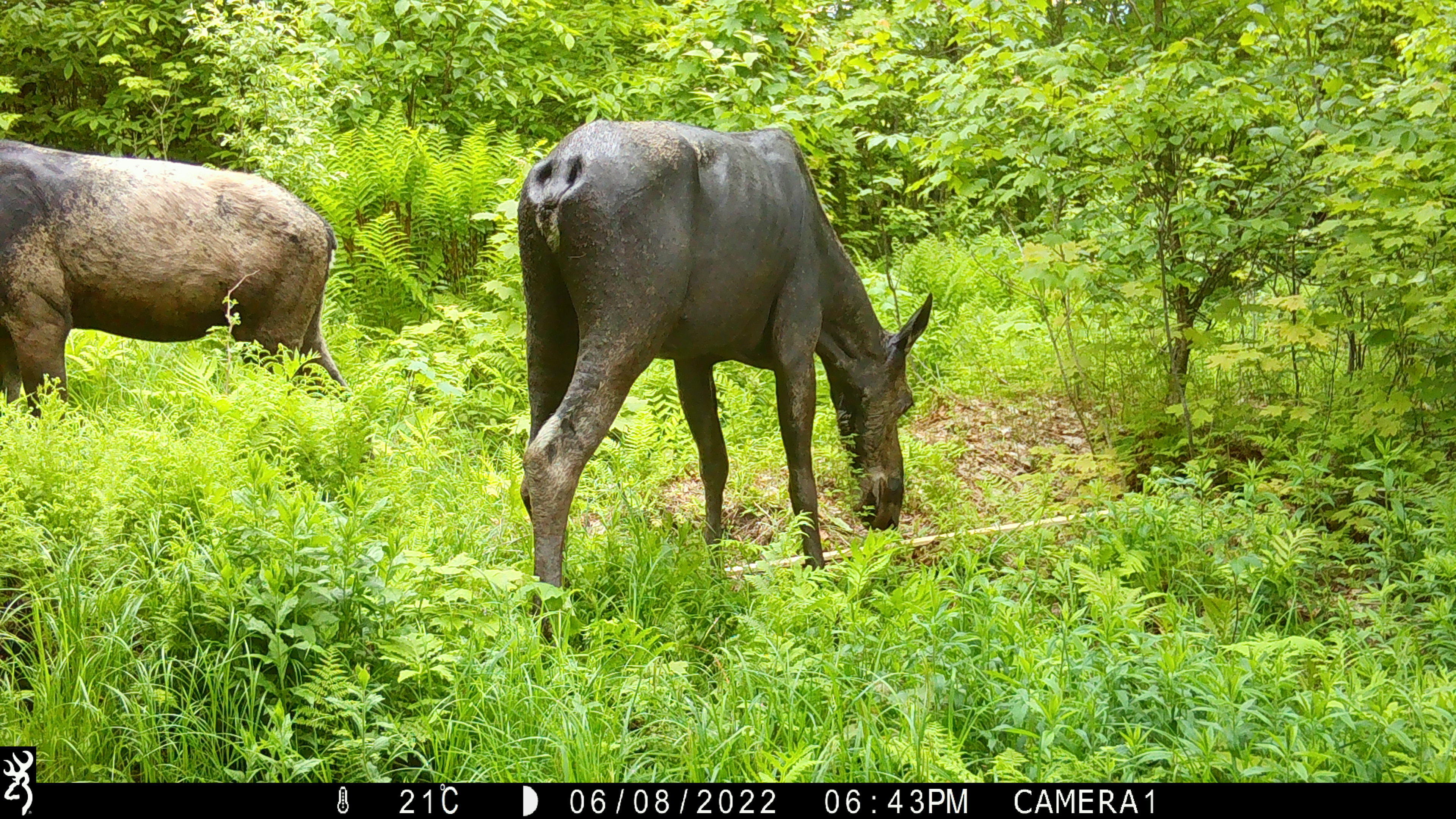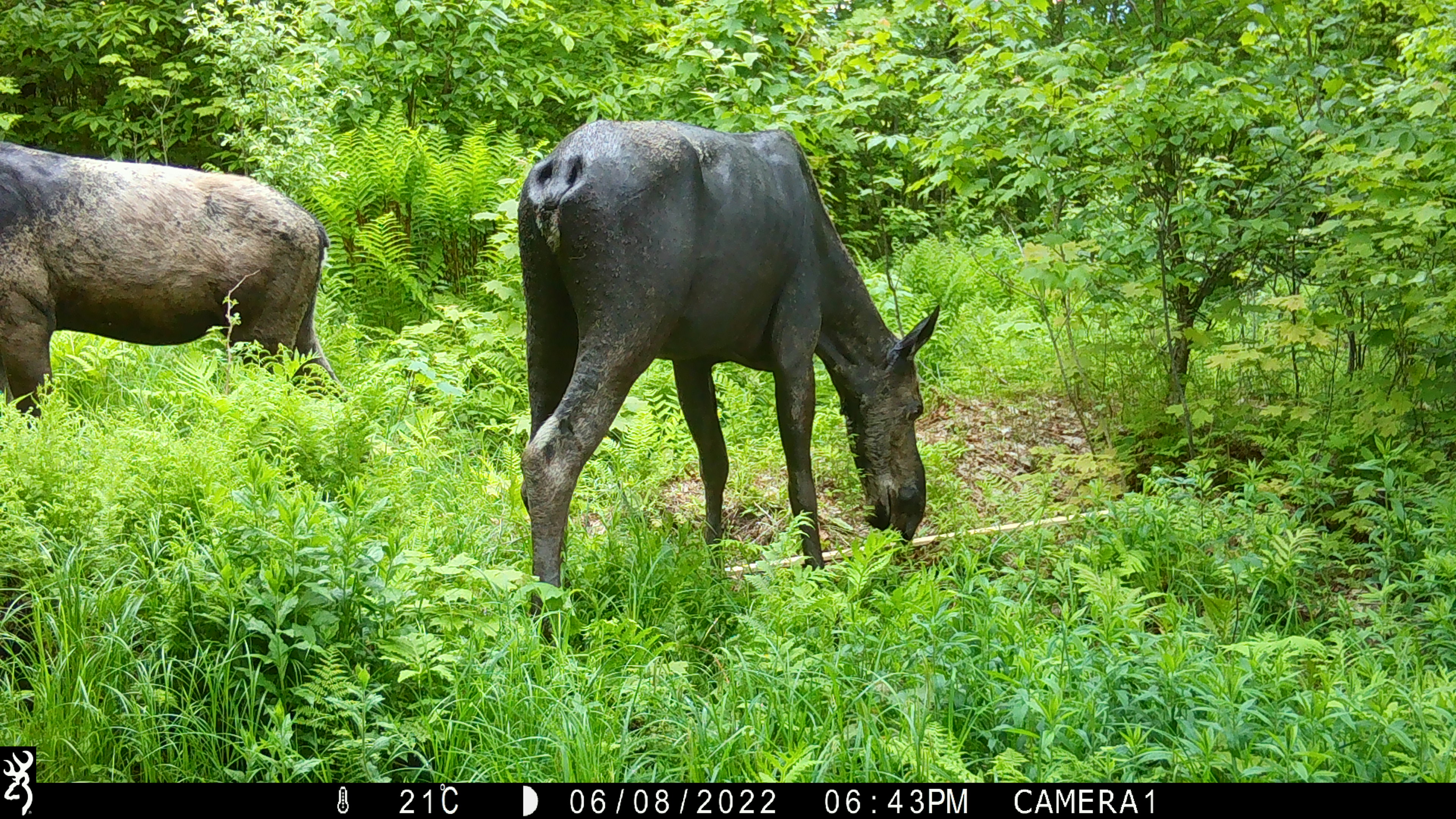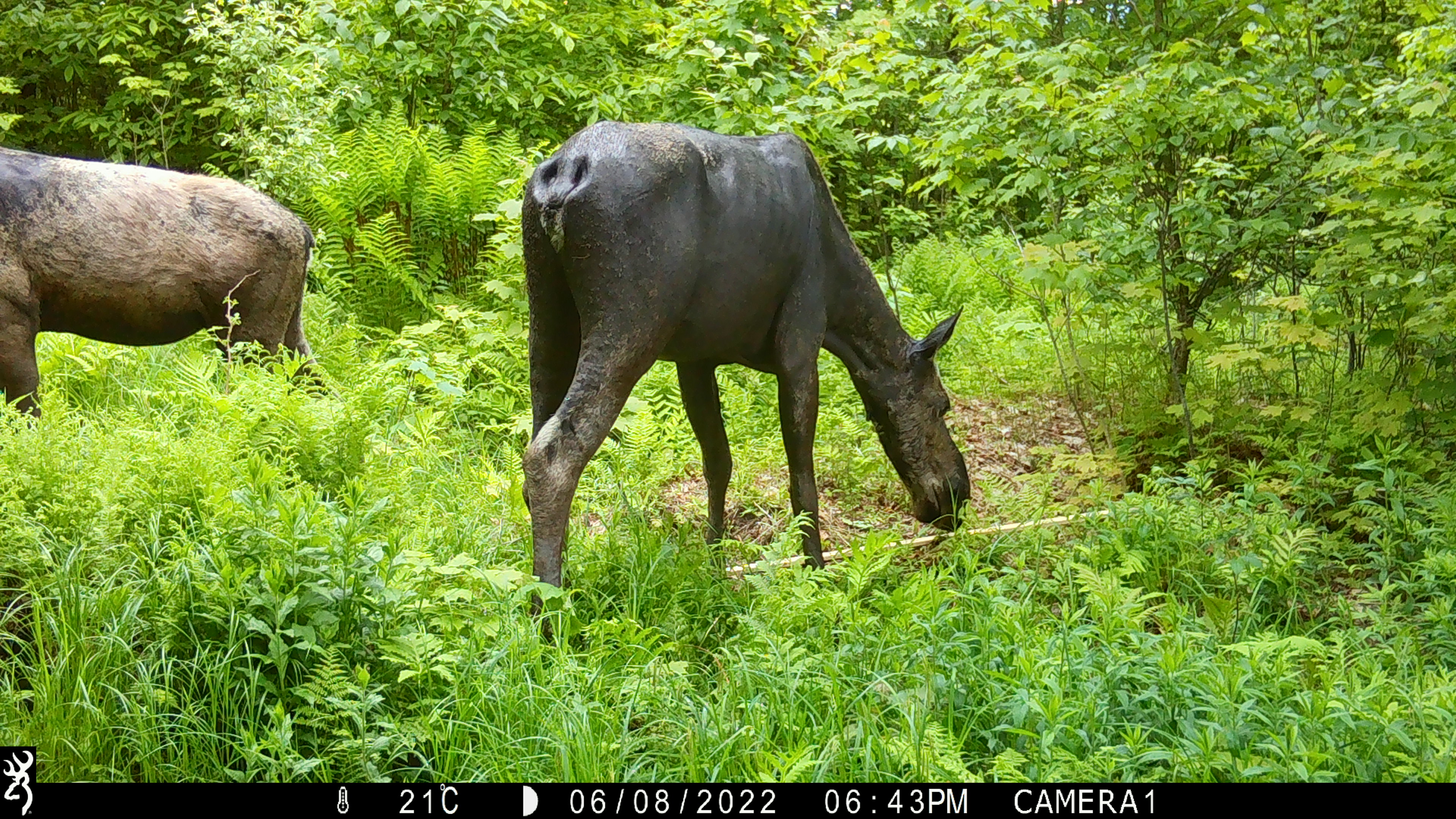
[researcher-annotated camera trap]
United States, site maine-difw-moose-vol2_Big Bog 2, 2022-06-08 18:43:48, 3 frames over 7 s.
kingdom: Animalia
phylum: Chordata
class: Mammalia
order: Artiodactyla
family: Cervidae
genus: Alces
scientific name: Alces alces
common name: moose